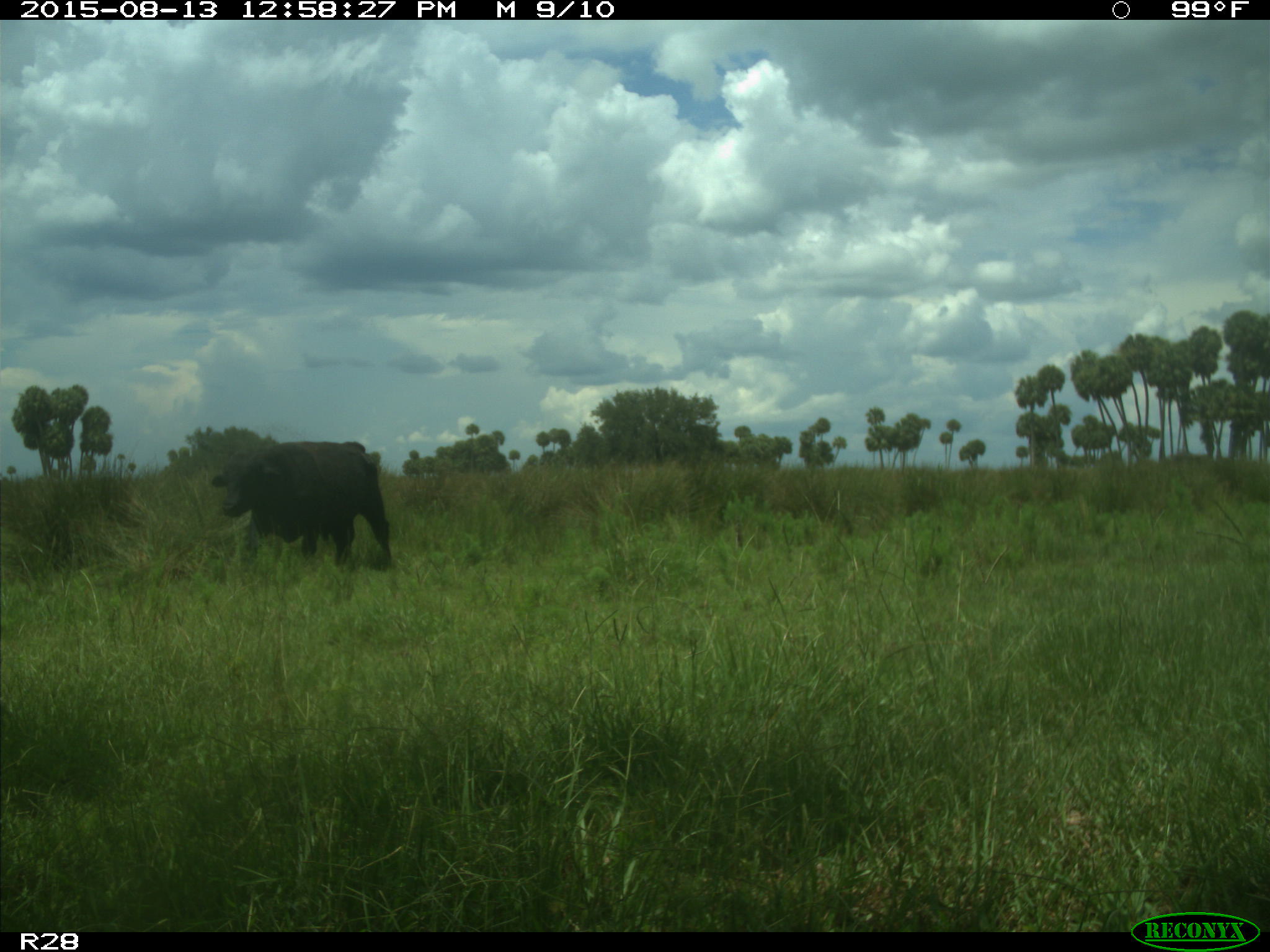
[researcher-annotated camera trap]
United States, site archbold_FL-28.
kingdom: Animalia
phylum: Chordata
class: Mammalia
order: Artiodactyla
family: Bovidae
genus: Bos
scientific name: Bos taurus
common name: domestic cow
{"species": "Bos taurus (domestic cow)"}